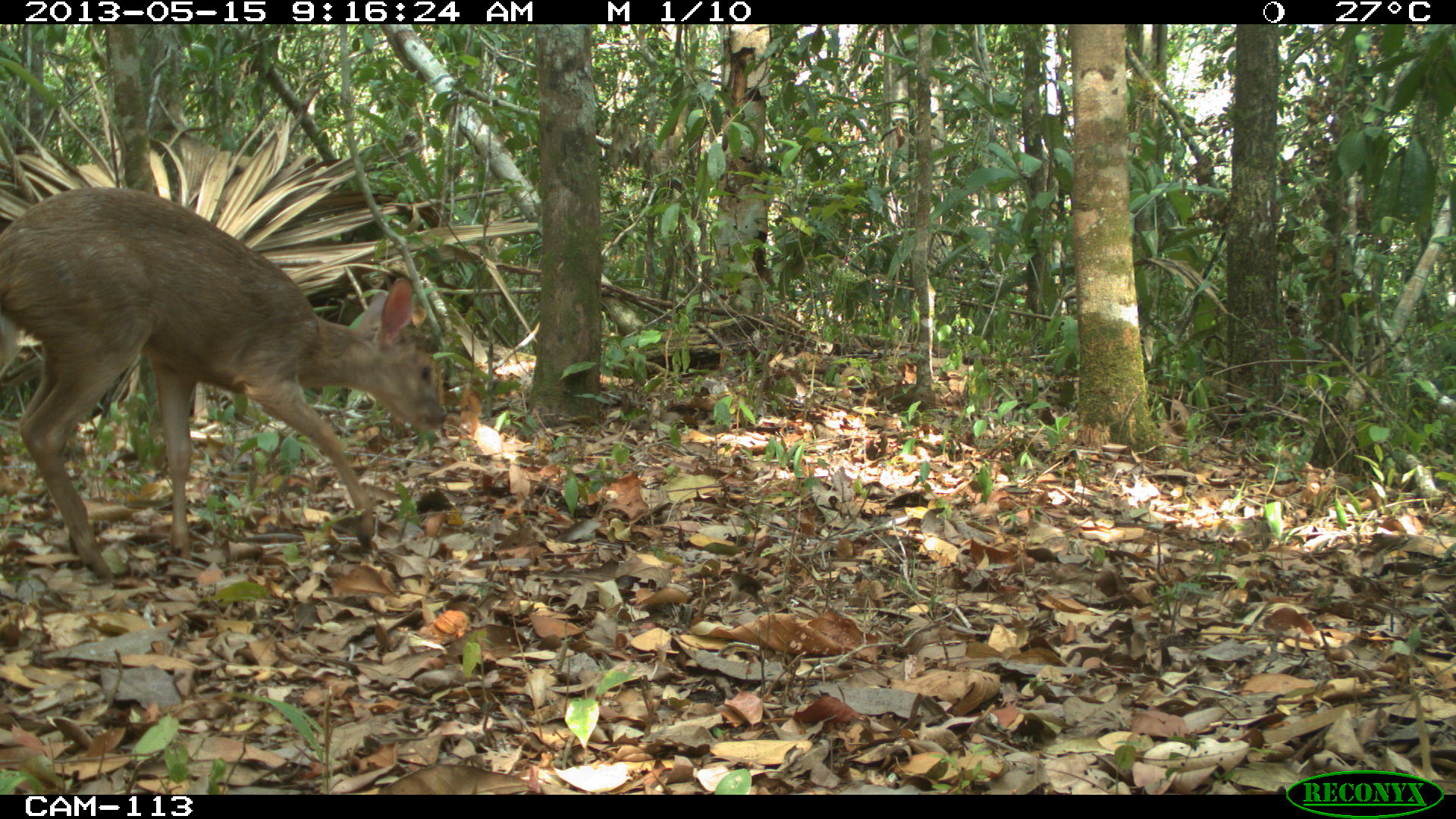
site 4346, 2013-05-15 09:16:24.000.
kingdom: Animalia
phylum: Chordata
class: Mammalia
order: Artiodactyla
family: Cervidae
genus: Odocoileus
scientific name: Odocoileus pandora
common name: yucatán brown brocket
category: mazama pandora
Mazama pandora (yucatán brown brocket) (Odocoileus pandora), count 1, sex female.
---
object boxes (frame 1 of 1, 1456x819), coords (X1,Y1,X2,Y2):
mazama pandora: (0,184,447,580)